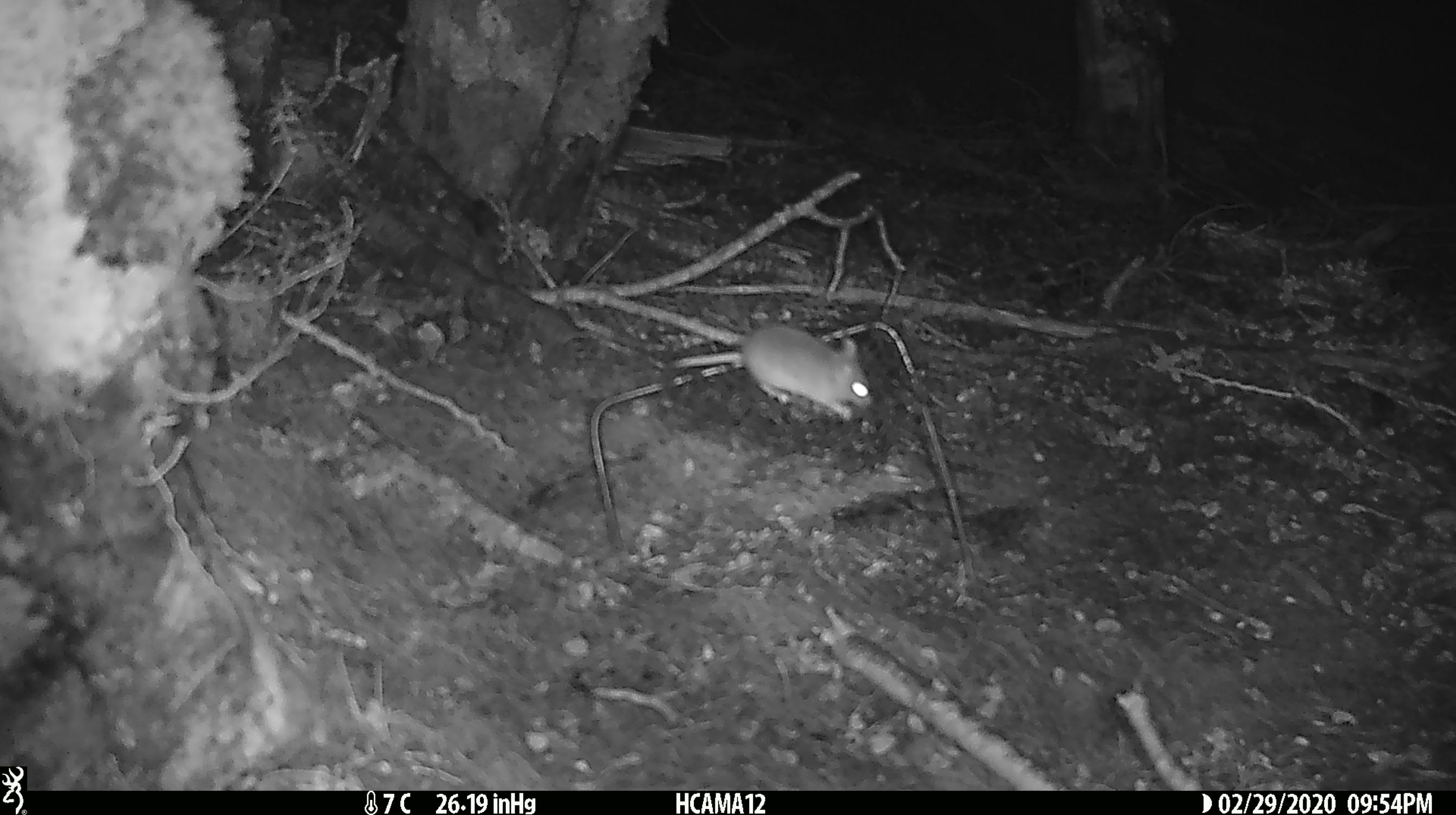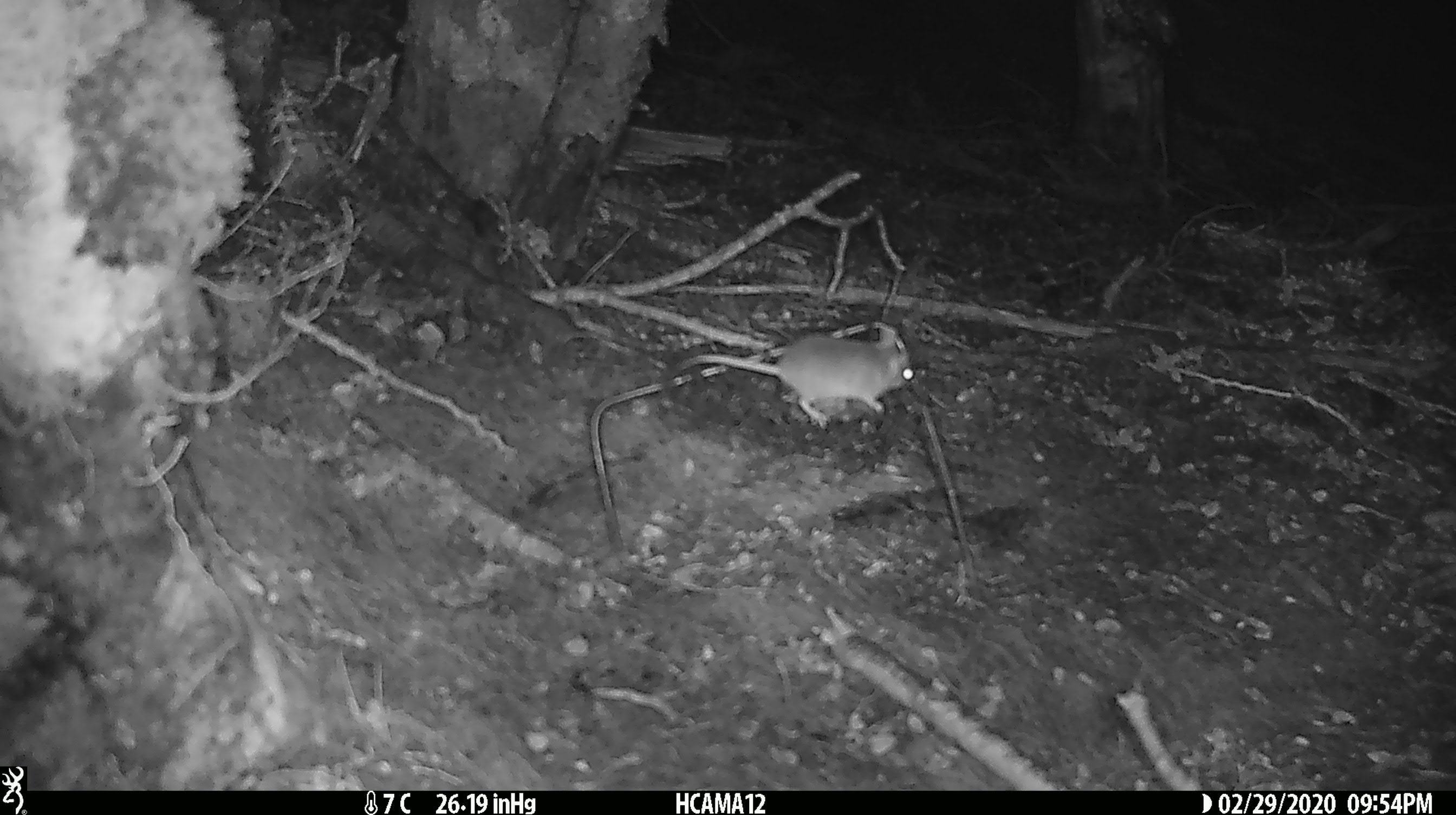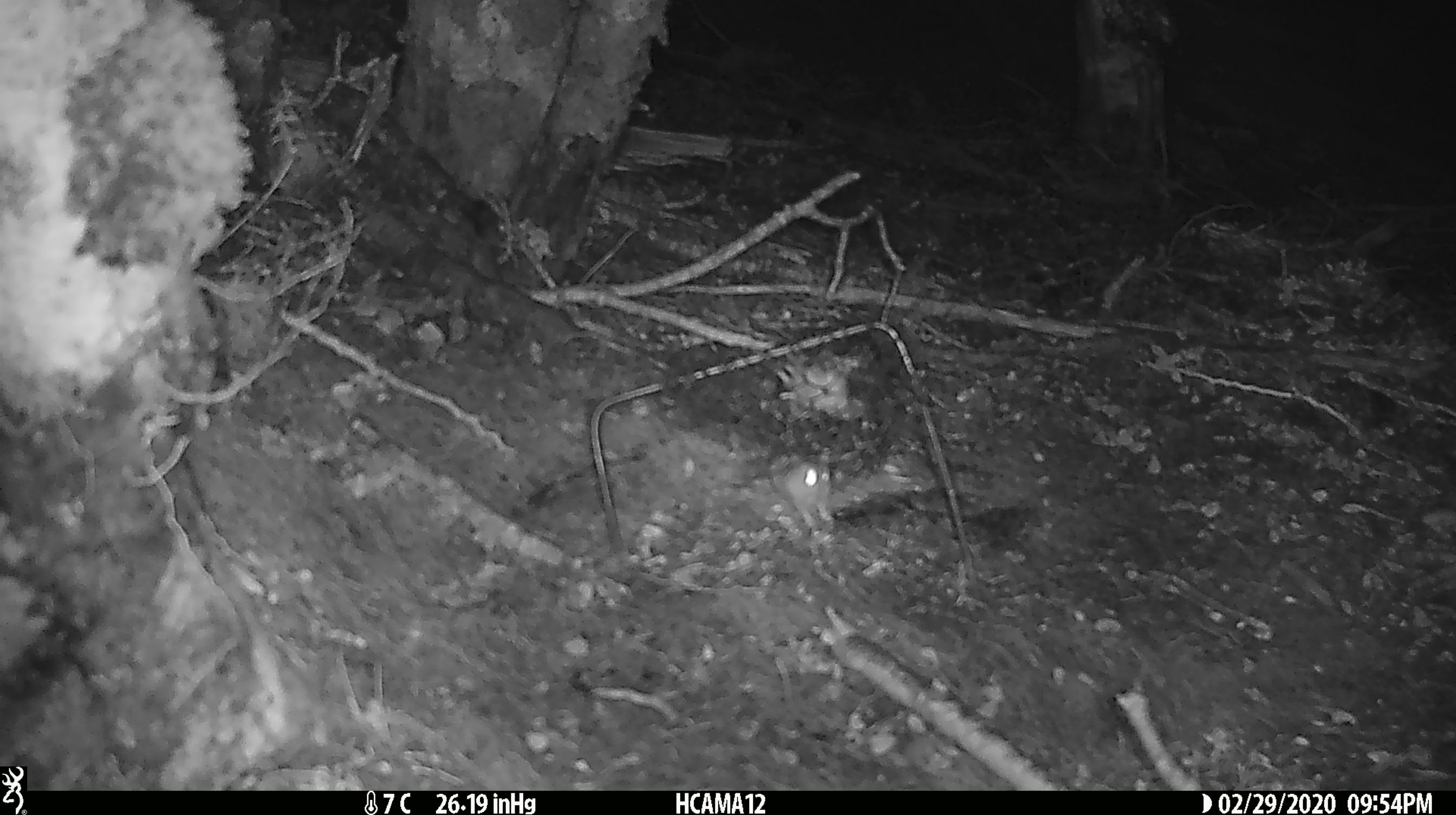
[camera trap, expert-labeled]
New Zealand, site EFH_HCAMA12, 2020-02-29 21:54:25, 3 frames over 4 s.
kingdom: Animalia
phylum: Chordata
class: Mammalia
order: Rodentia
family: Muridae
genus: Mus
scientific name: Mus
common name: mouse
Mouse (Mus).